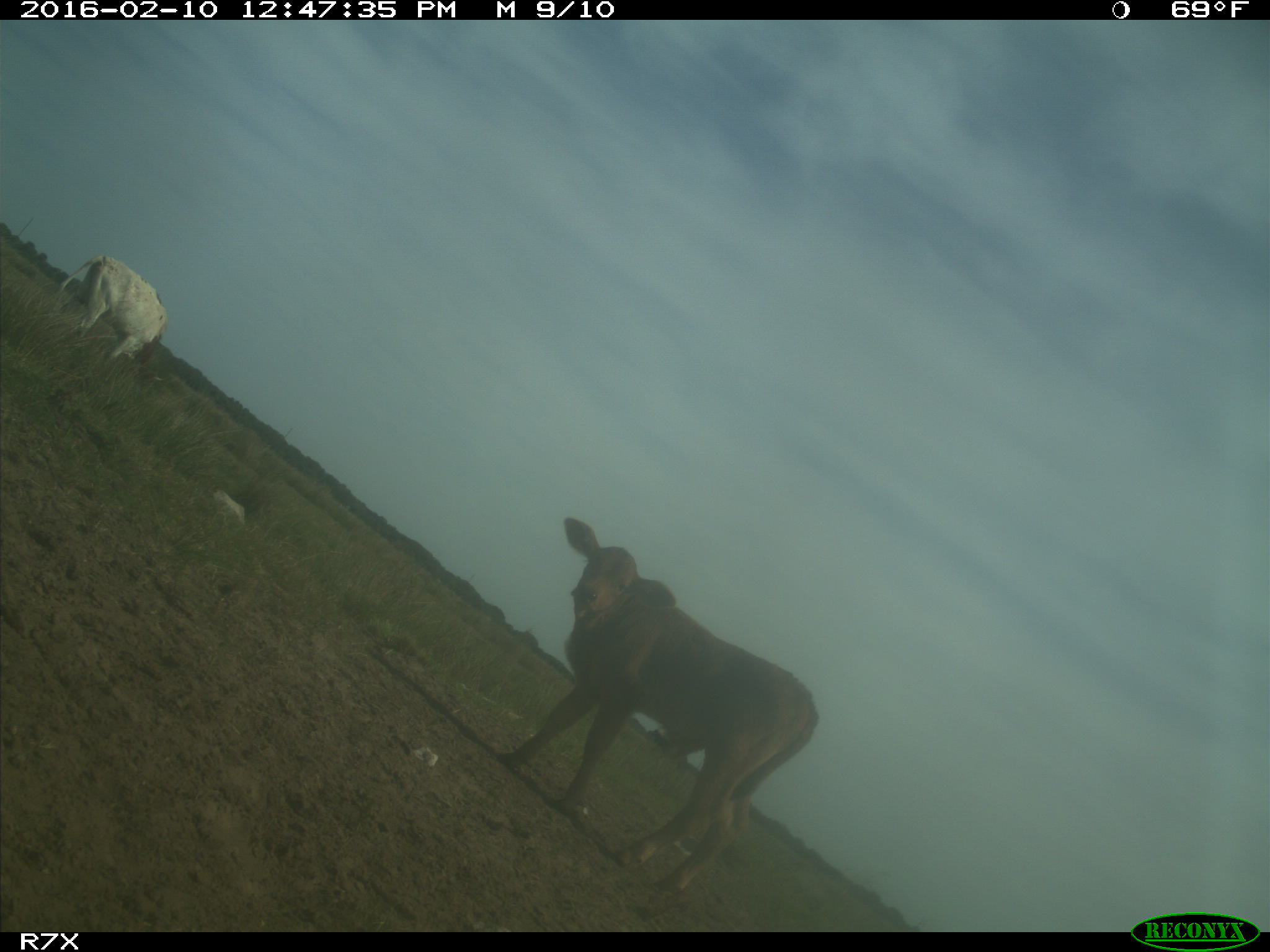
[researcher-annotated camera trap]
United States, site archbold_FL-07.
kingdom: Animalia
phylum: Chordata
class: Mammalia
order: Artiodactyla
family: Bovidae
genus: Bos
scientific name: Bos taurus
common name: domestic cow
Bos taurus (domestic cow).